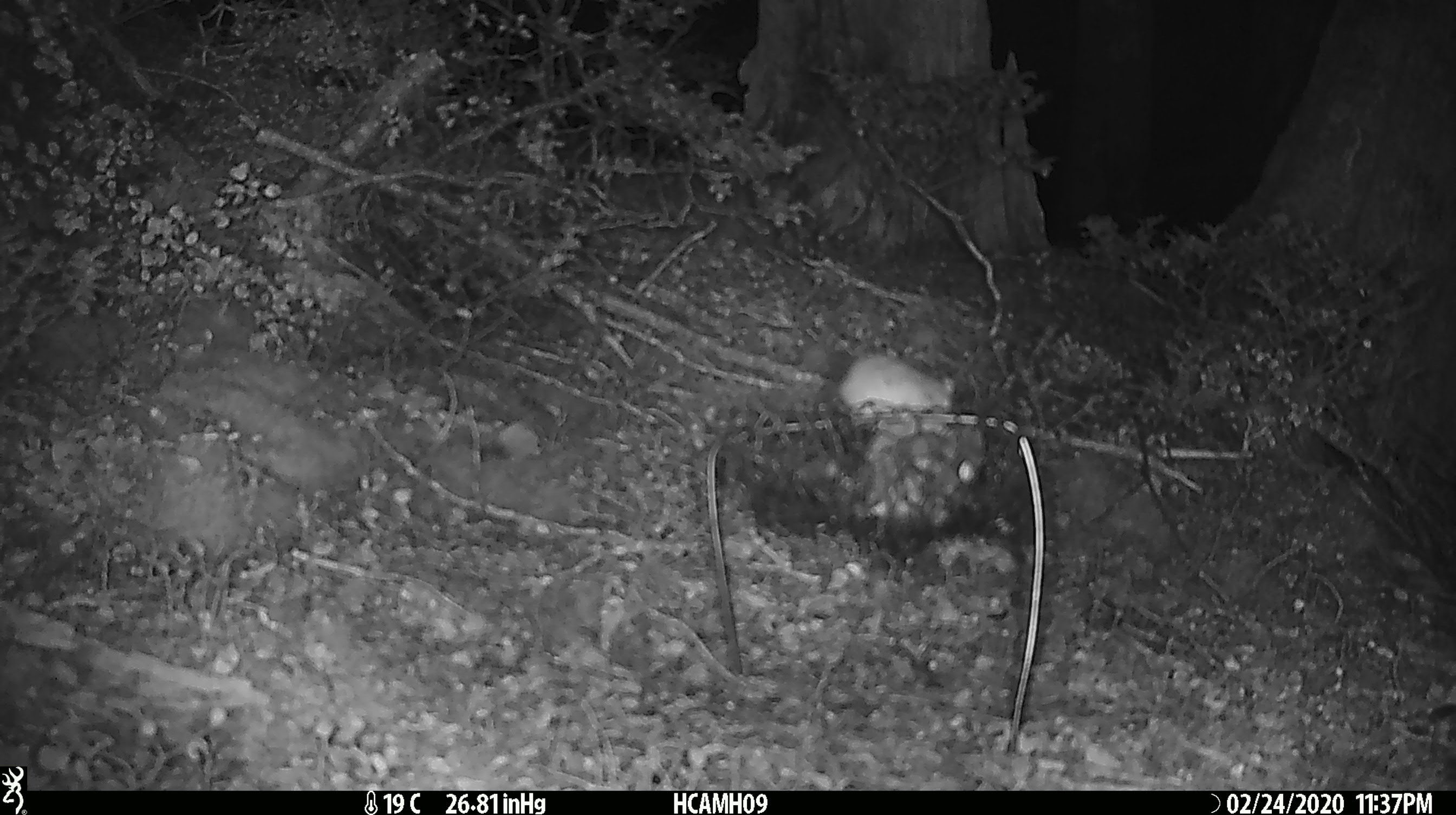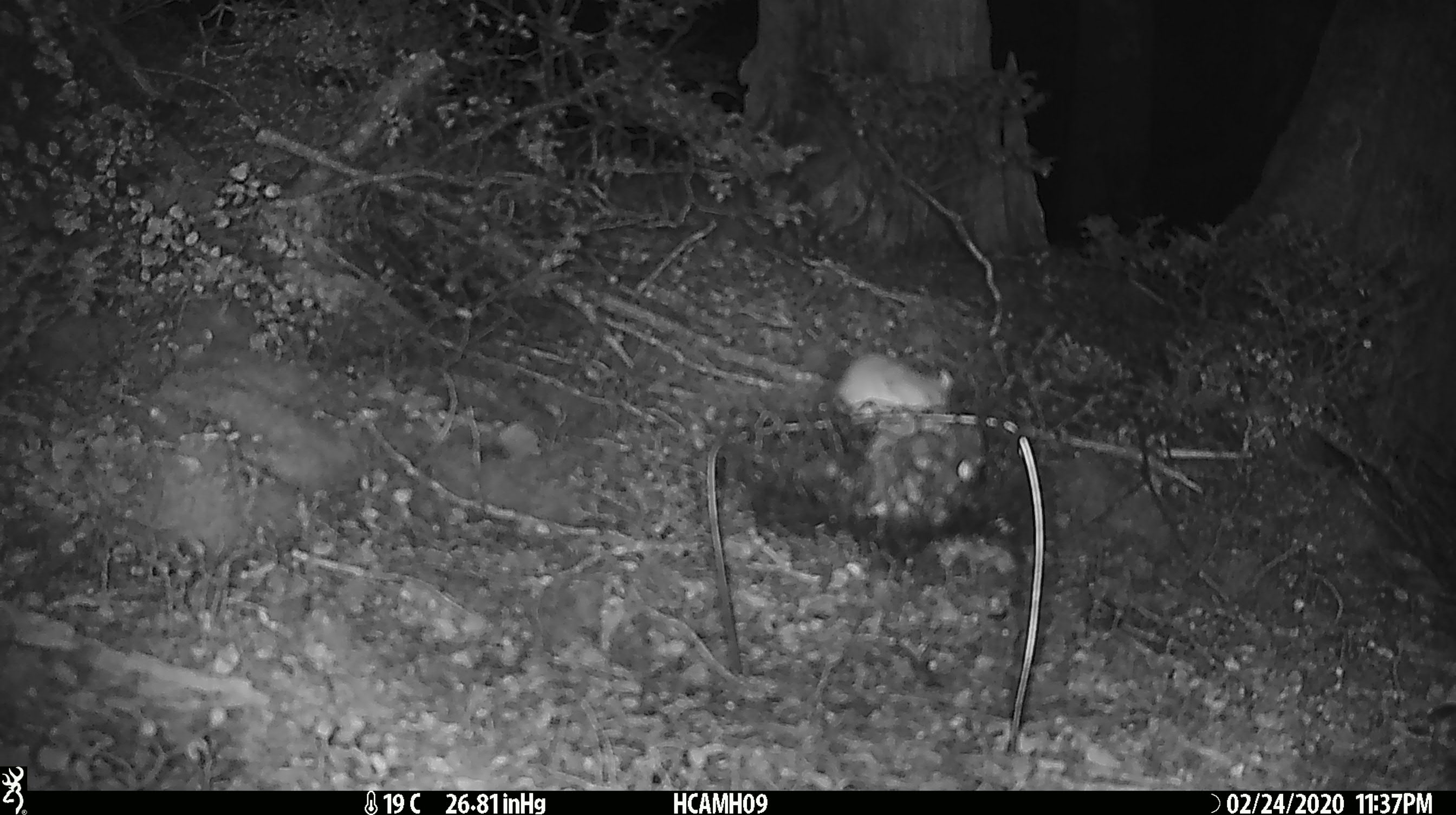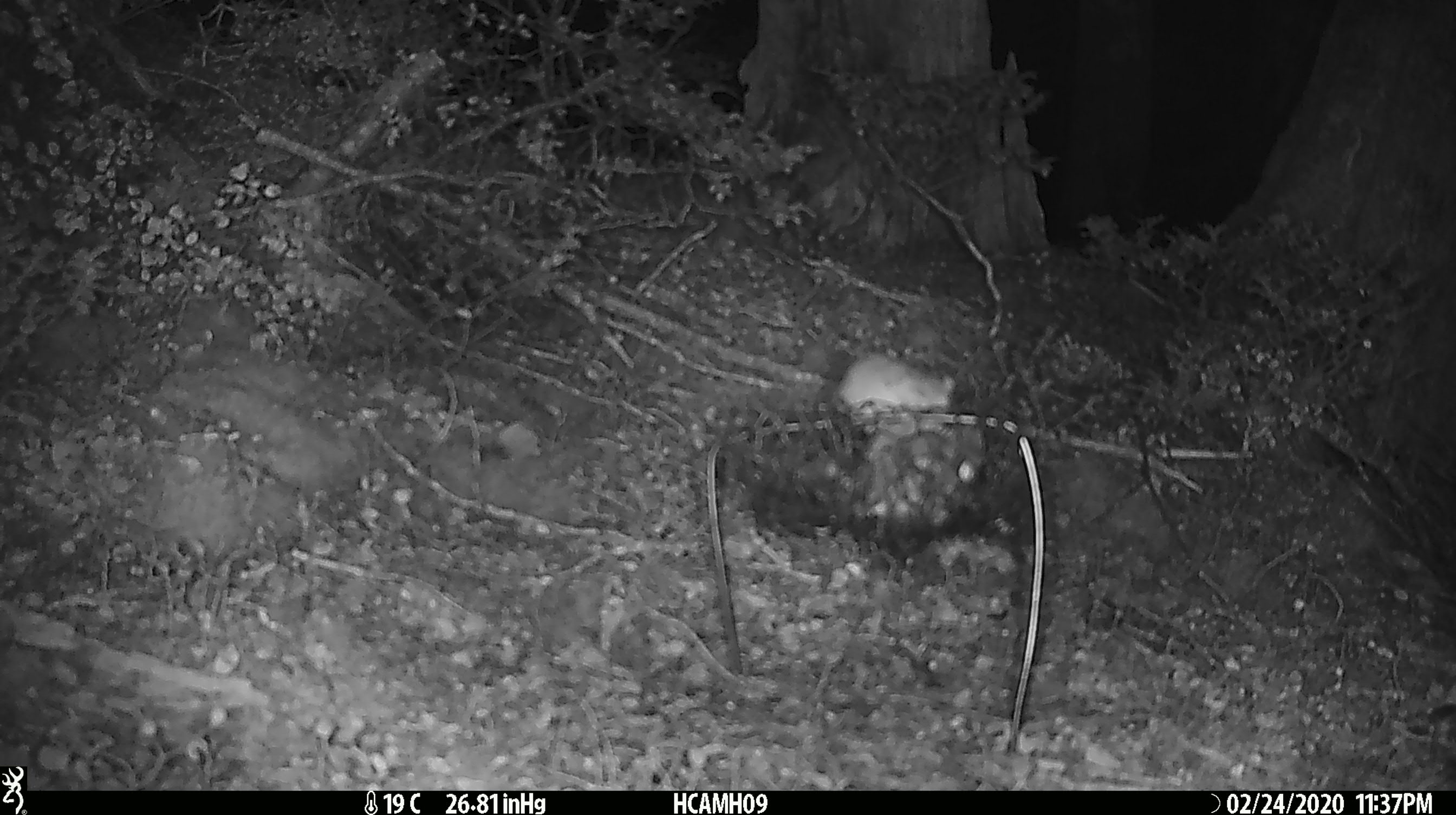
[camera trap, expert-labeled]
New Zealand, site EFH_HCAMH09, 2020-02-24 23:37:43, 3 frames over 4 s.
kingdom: Animalia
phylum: Chordata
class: Mammalia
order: Rodentia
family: Muridae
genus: Mus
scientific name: Mus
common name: mouse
Mouse (Mus).